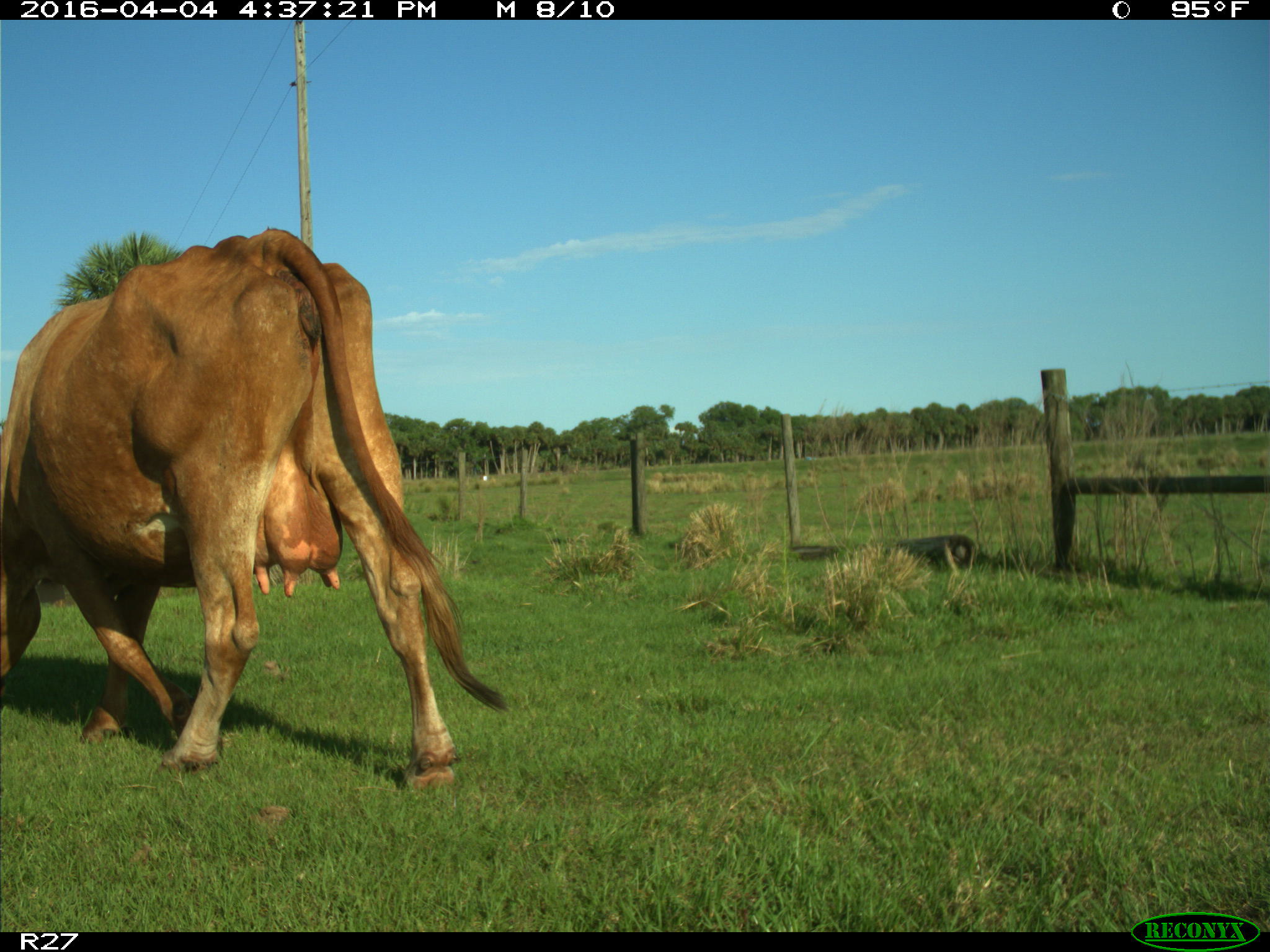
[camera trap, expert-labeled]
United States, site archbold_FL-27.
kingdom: Animalia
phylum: Chordata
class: Mammalia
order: Artiodactyla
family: Bovidae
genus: Bos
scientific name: Bos taurus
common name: domestic cow